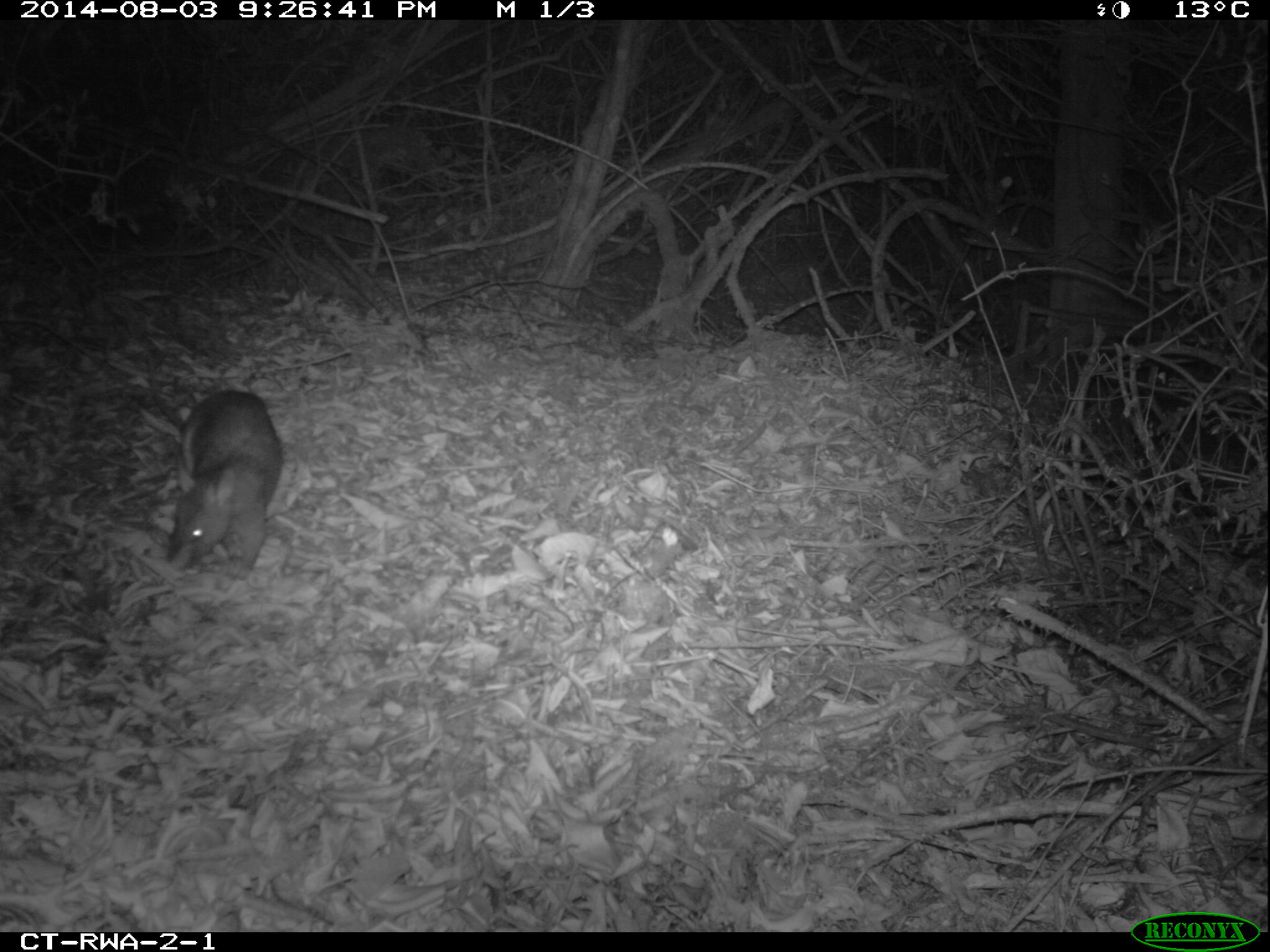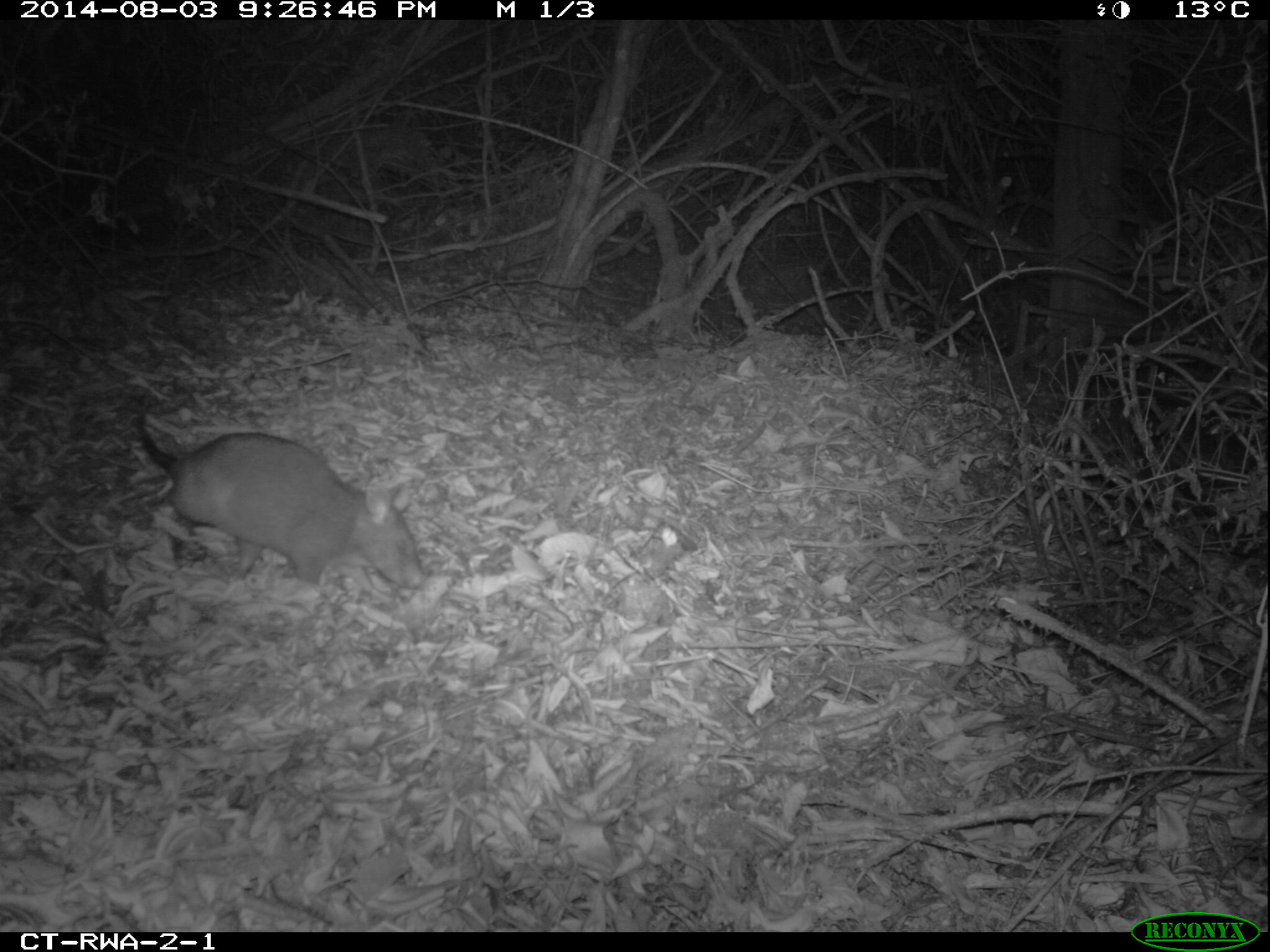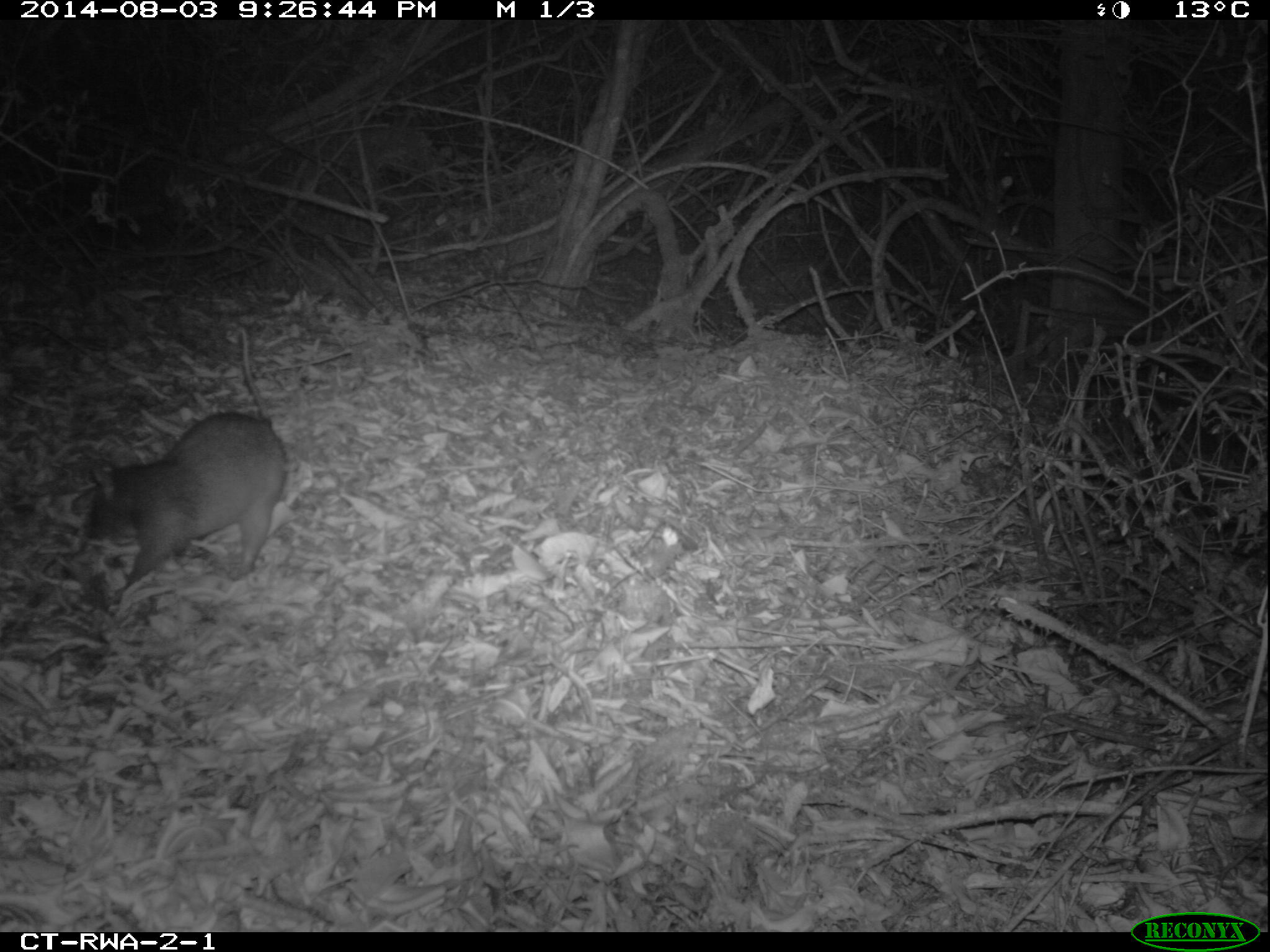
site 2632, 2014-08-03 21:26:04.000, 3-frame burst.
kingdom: Animalia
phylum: Chordata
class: Mammalia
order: Rodentia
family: Nesomyidae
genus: Cricetomys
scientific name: Cricetomys gambianus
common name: african giant pouched rat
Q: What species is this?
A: Cricetomys gambianus (african giant pouched rat).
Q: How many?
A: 1.